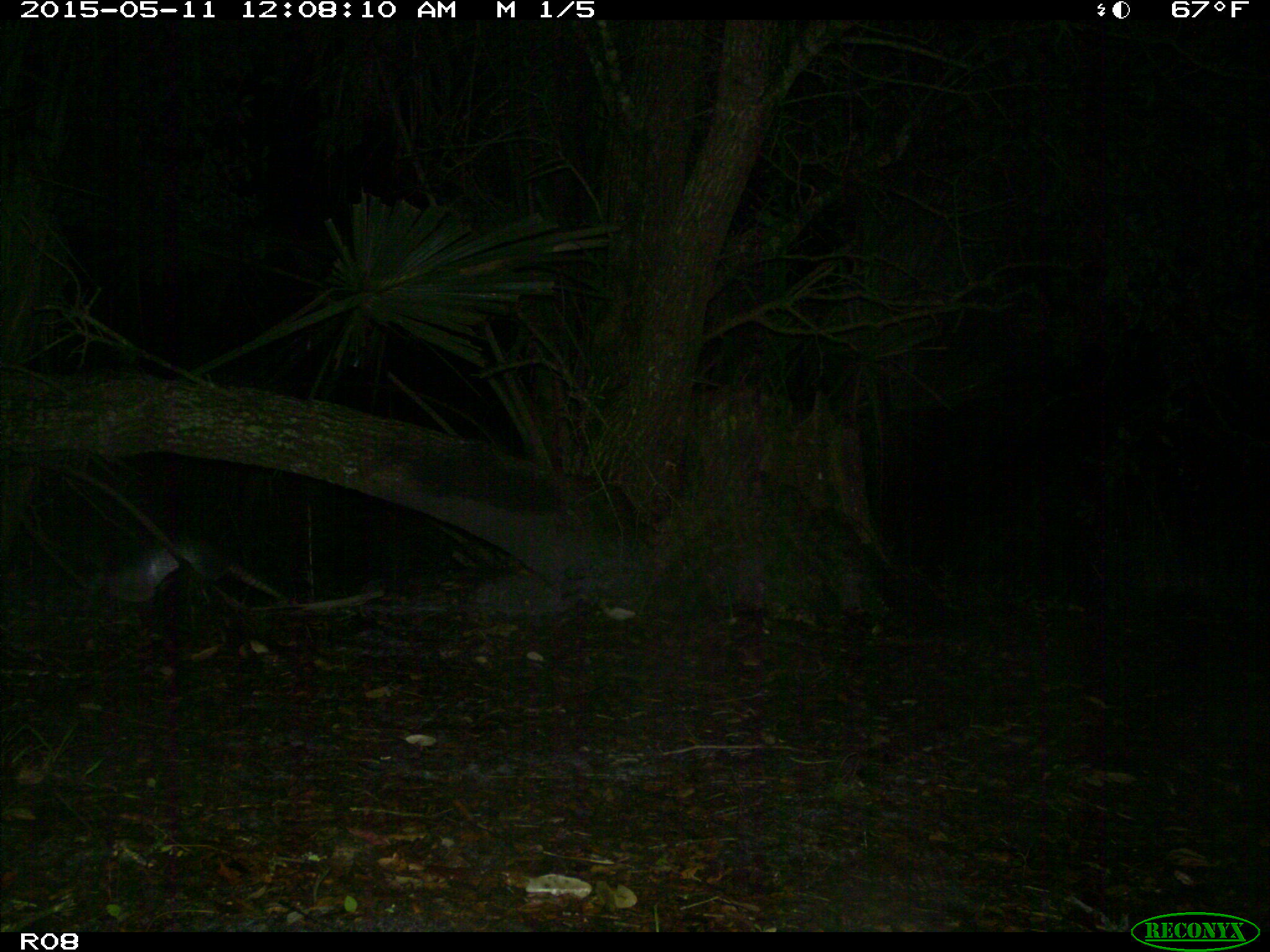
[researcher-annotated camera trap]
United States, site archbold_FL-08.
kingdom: Animalia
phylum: Chordata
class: Mammalia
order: Cingulata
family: Dasypodidae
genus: Dasypus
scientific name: Dasypus novemcinctus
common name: nine-banded armadillo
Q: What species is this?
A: Dasypus novemcinctus (nine-banded armadillo).